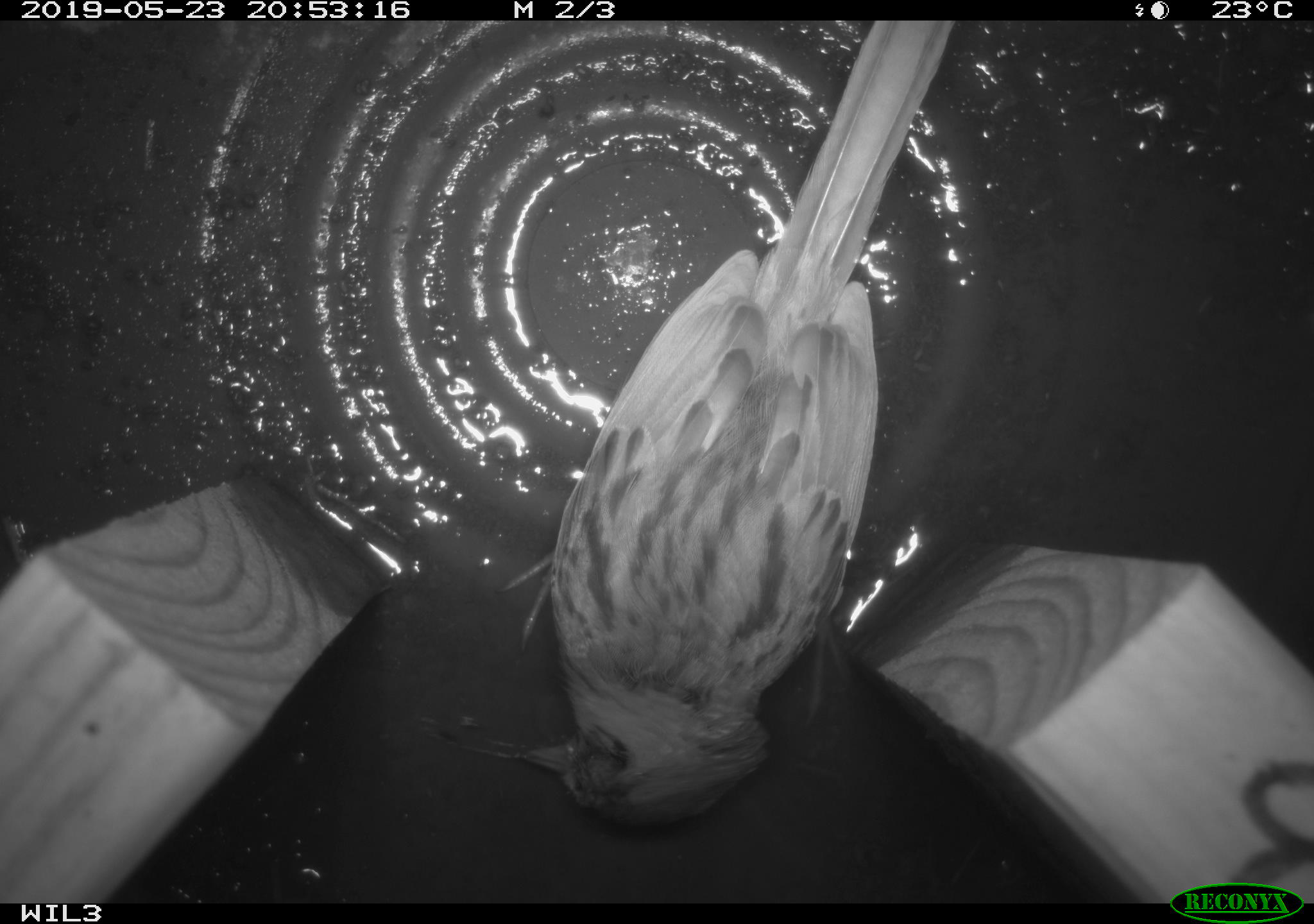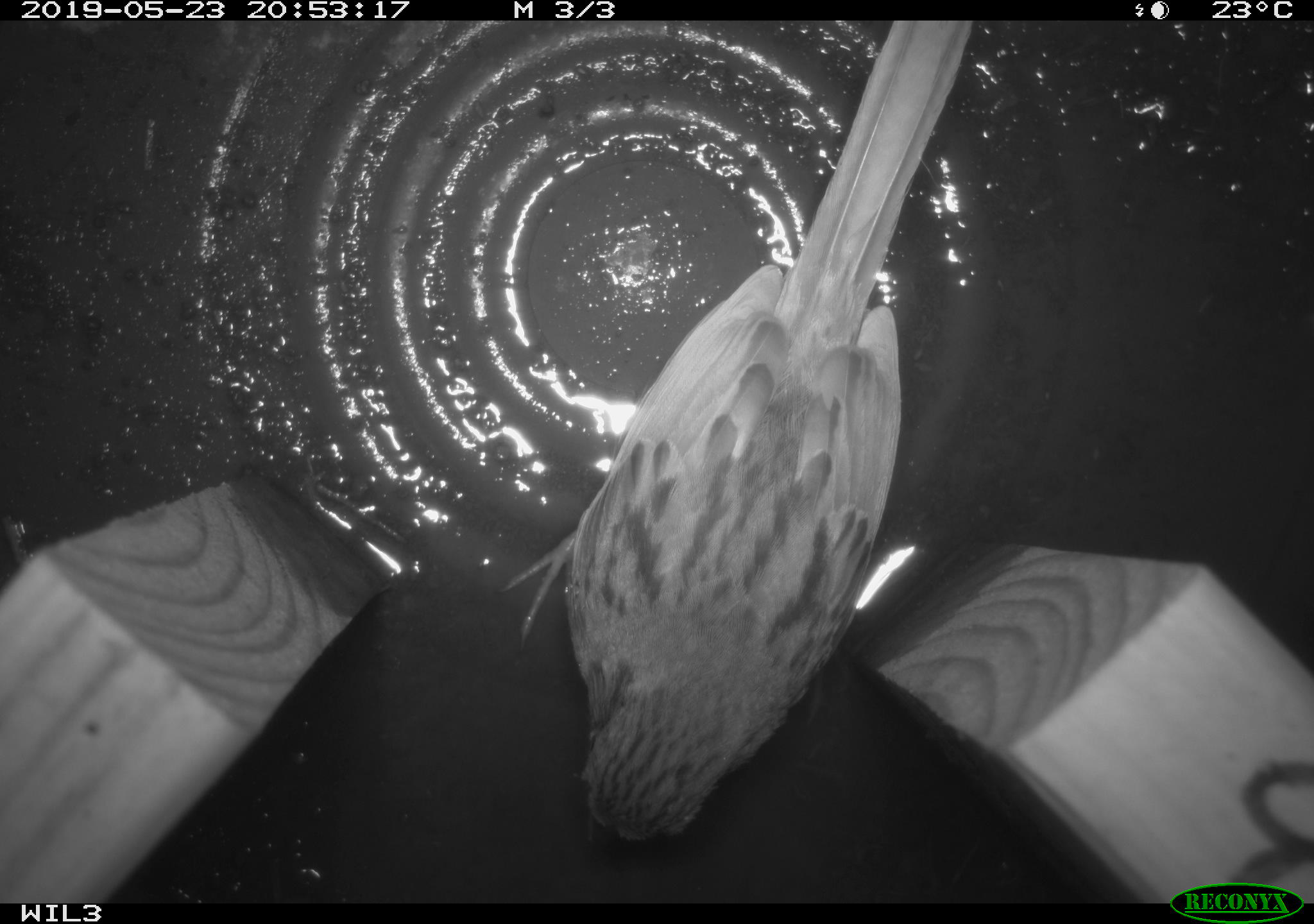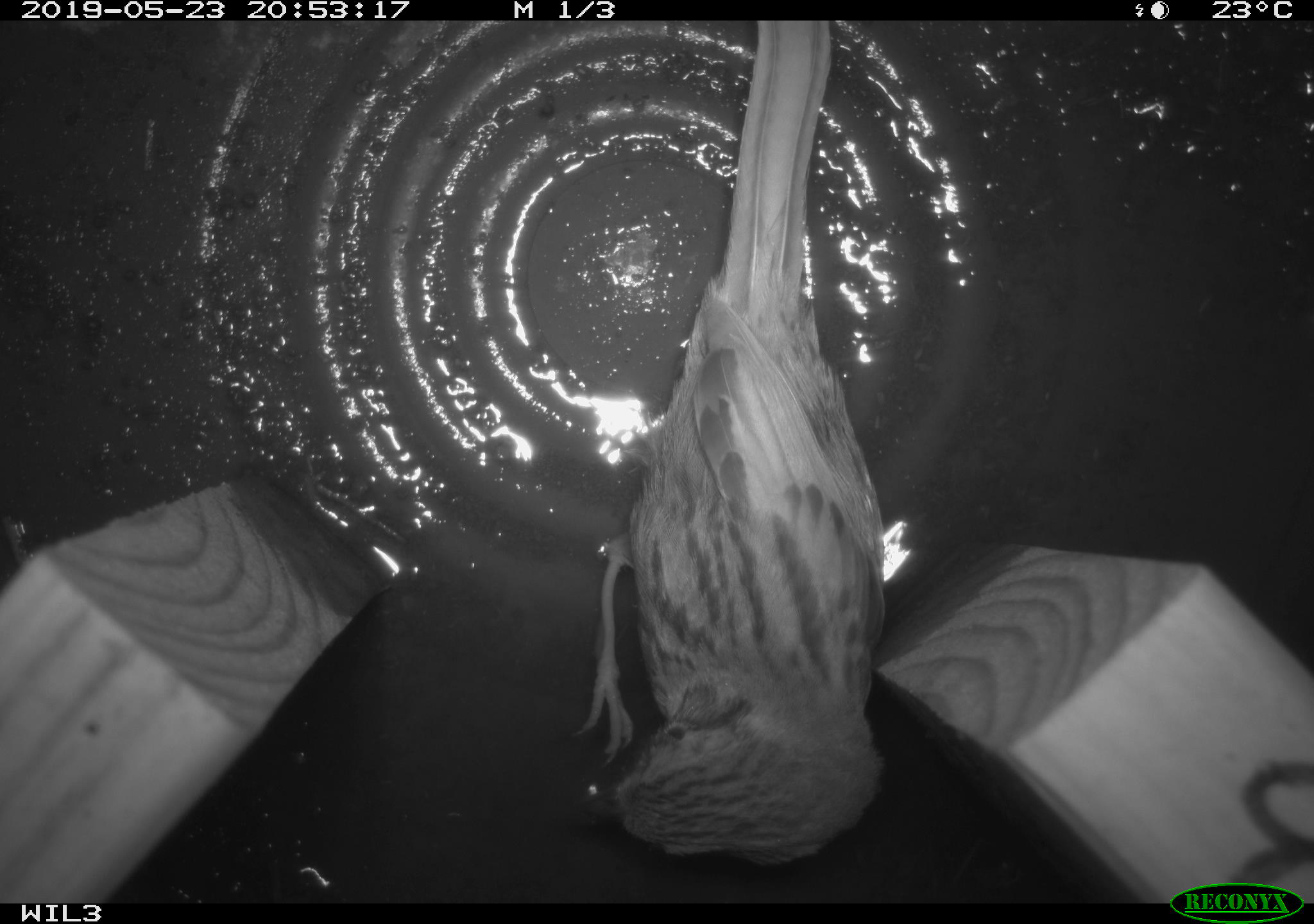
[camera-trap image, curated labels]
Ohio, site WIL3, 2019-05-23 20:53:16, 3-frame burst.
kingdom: Animalia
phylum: Chordata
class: Aves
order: Passeriformes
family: Passerellidae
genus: Melospiza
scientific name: Melospiza melodia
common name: song sparrow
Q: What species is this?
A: Song sparrow (Melospiza melodia).